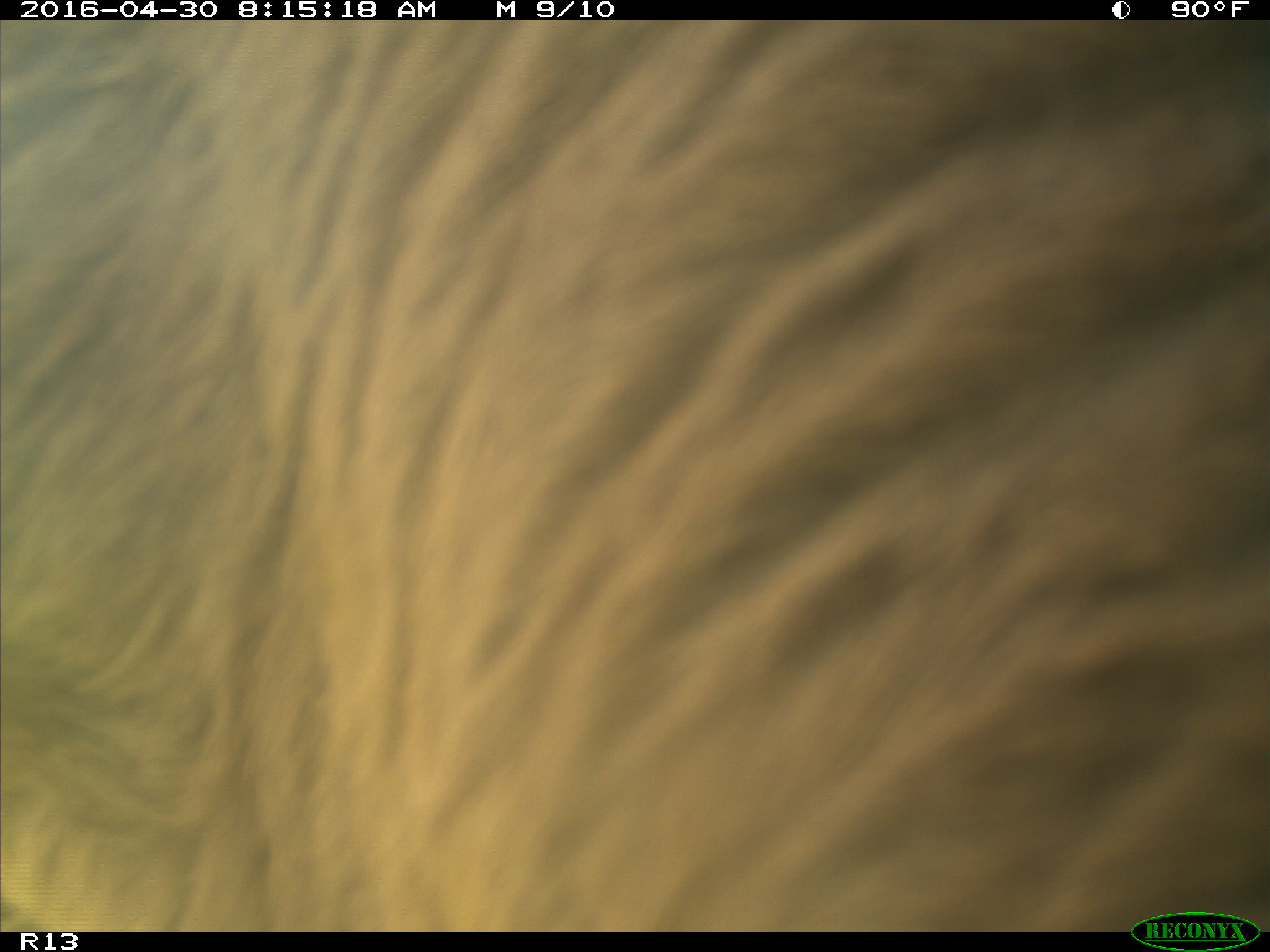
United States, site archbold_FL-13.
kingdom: Animalia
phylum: Chordata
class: Mammalia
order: Artiodactyla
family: Bovidae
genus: Bos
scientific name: Bos taurus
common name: domestic cow